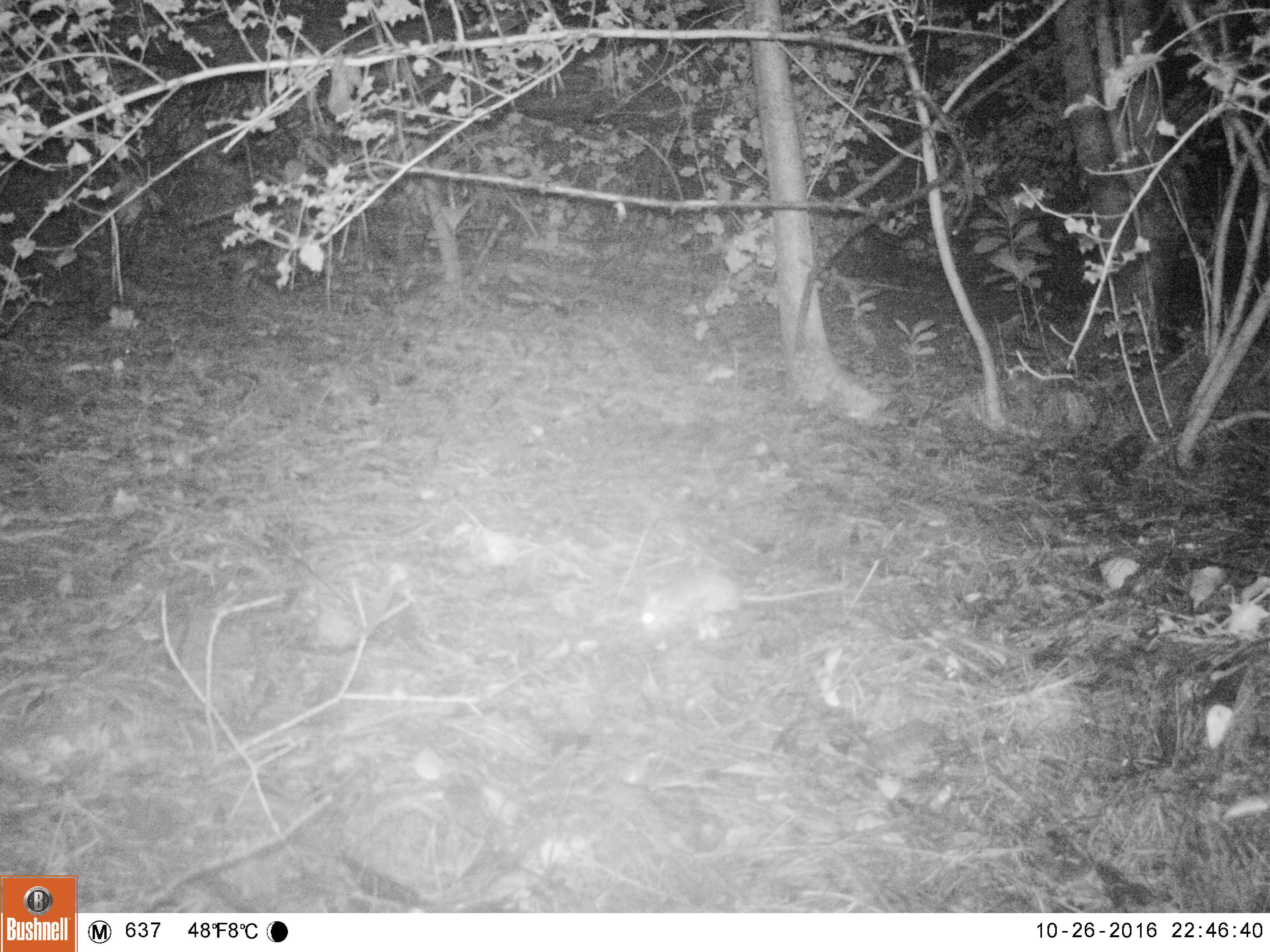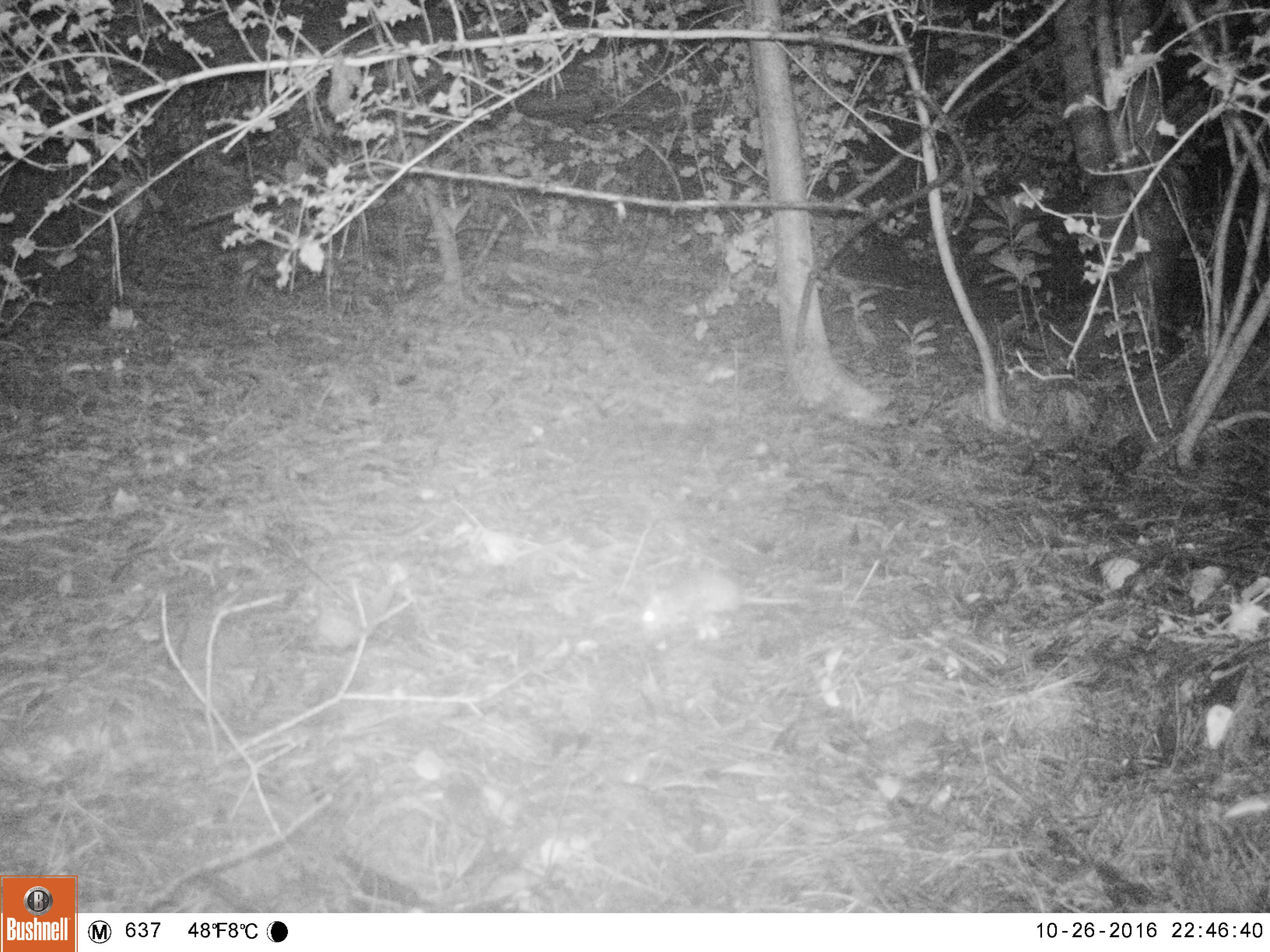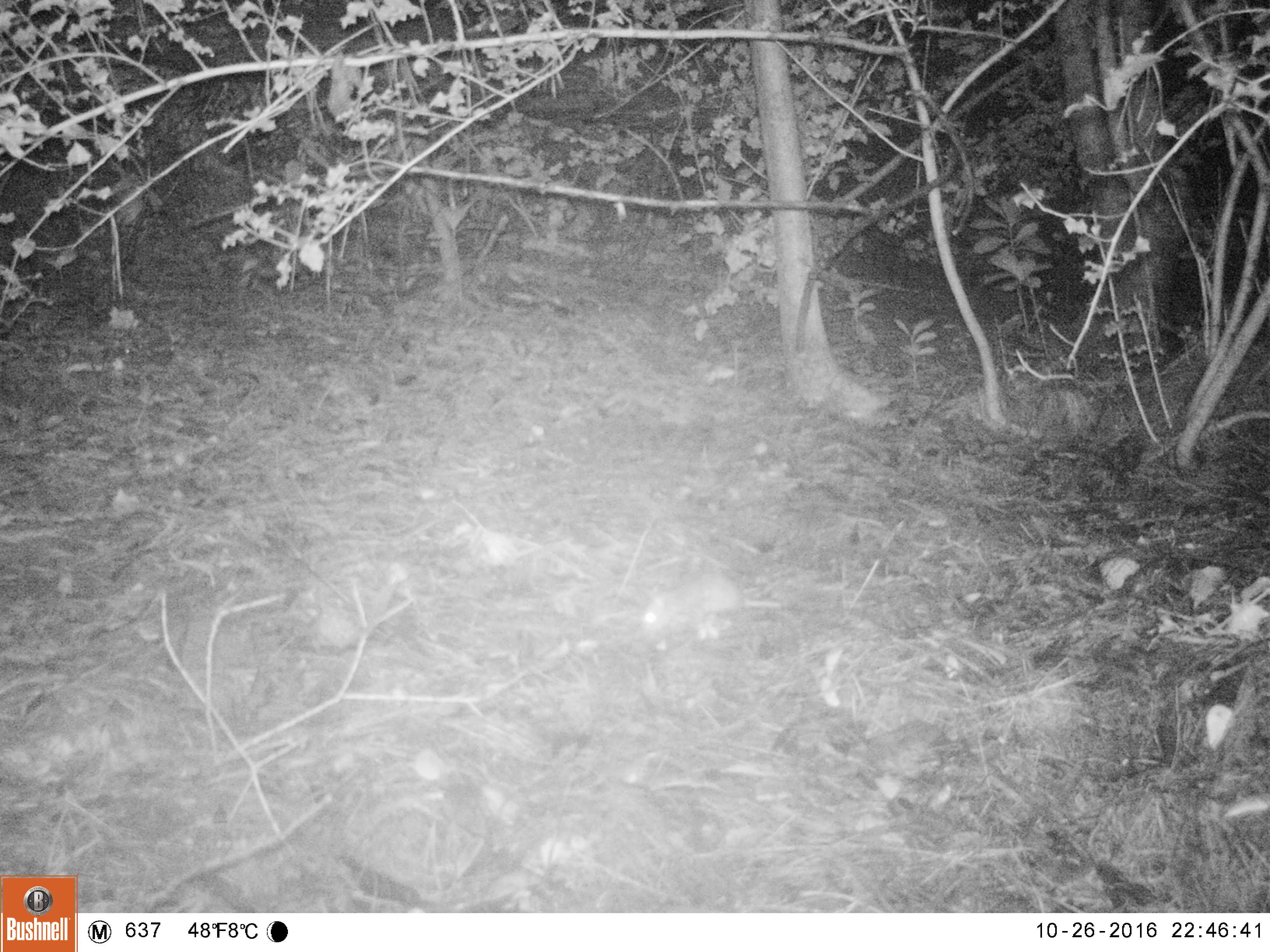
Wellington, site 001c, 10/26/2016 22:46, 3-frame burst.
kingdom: Animalia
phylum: Chordata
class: Mammalia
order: Rodentia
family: Muridae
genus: Rattus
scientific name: Rattus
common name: rat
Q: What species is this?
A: Rat (Rattus).